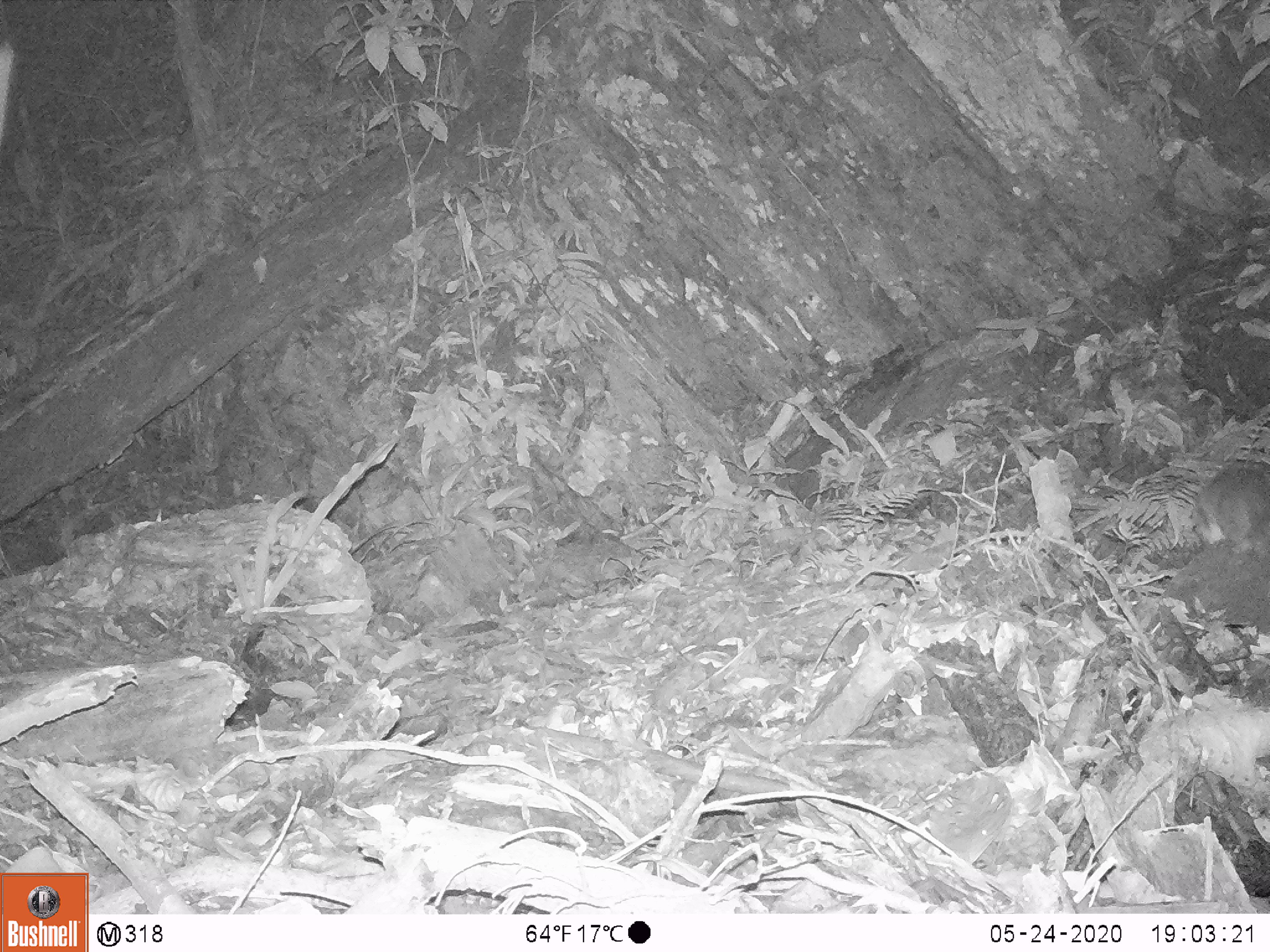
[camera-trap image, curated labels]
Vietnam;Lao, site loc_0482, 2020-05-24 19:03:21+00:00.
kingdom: Animalia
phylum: Chordata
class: Mammalia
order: Carnivora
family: Mustelidae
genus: Melogale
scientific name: Melogale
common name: ferret badger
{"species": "ferret badger (Melogale)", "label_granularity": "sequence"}